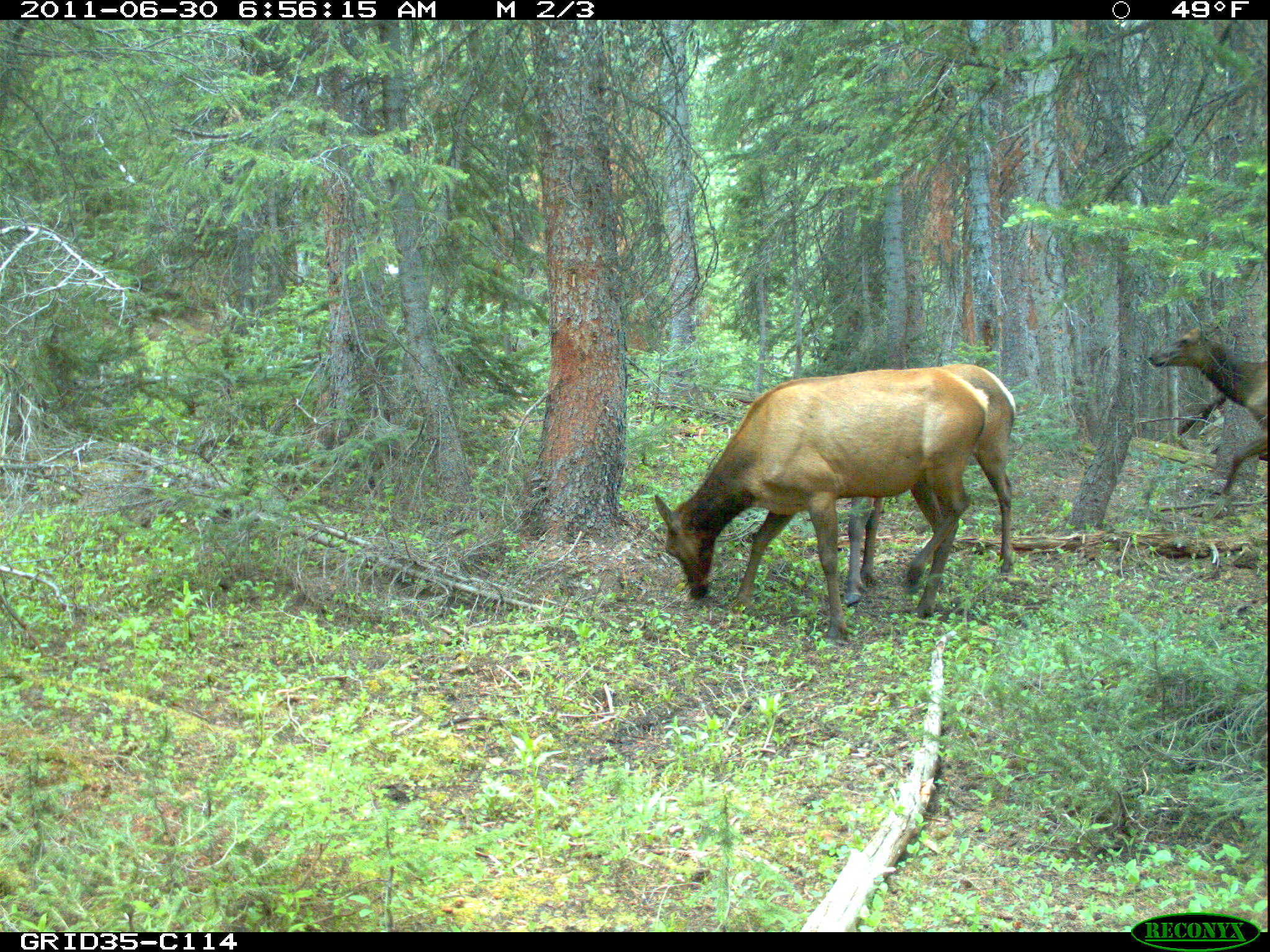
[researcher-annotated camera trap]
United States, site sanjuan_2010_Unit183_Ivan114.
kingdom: Animalia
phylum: Chordata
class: Mammalia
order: Artiodactyla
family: Cervidae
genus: Cervus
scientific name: Cervus elaphus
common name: red deer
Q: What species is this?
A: Cervus elaphus (red deer).